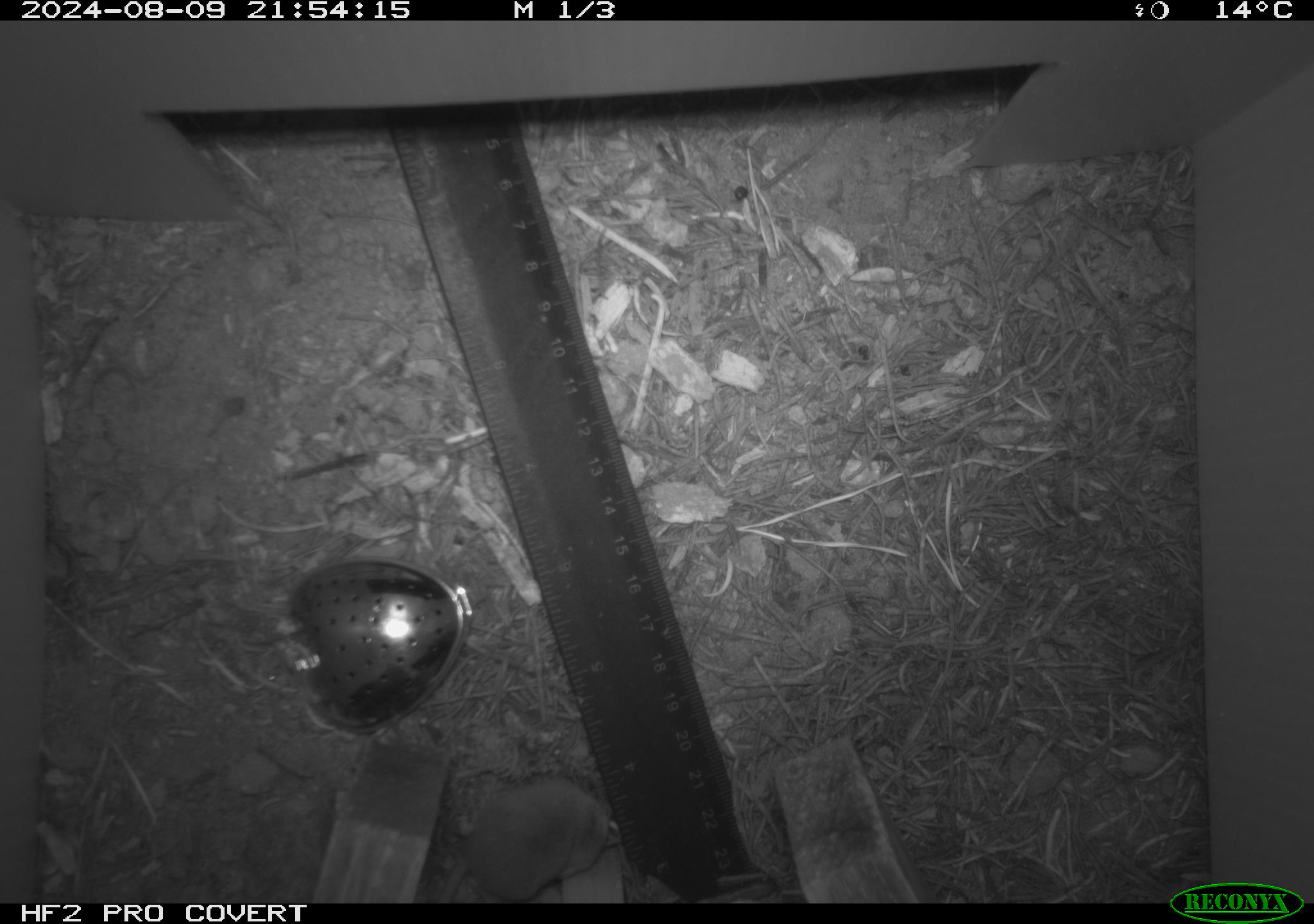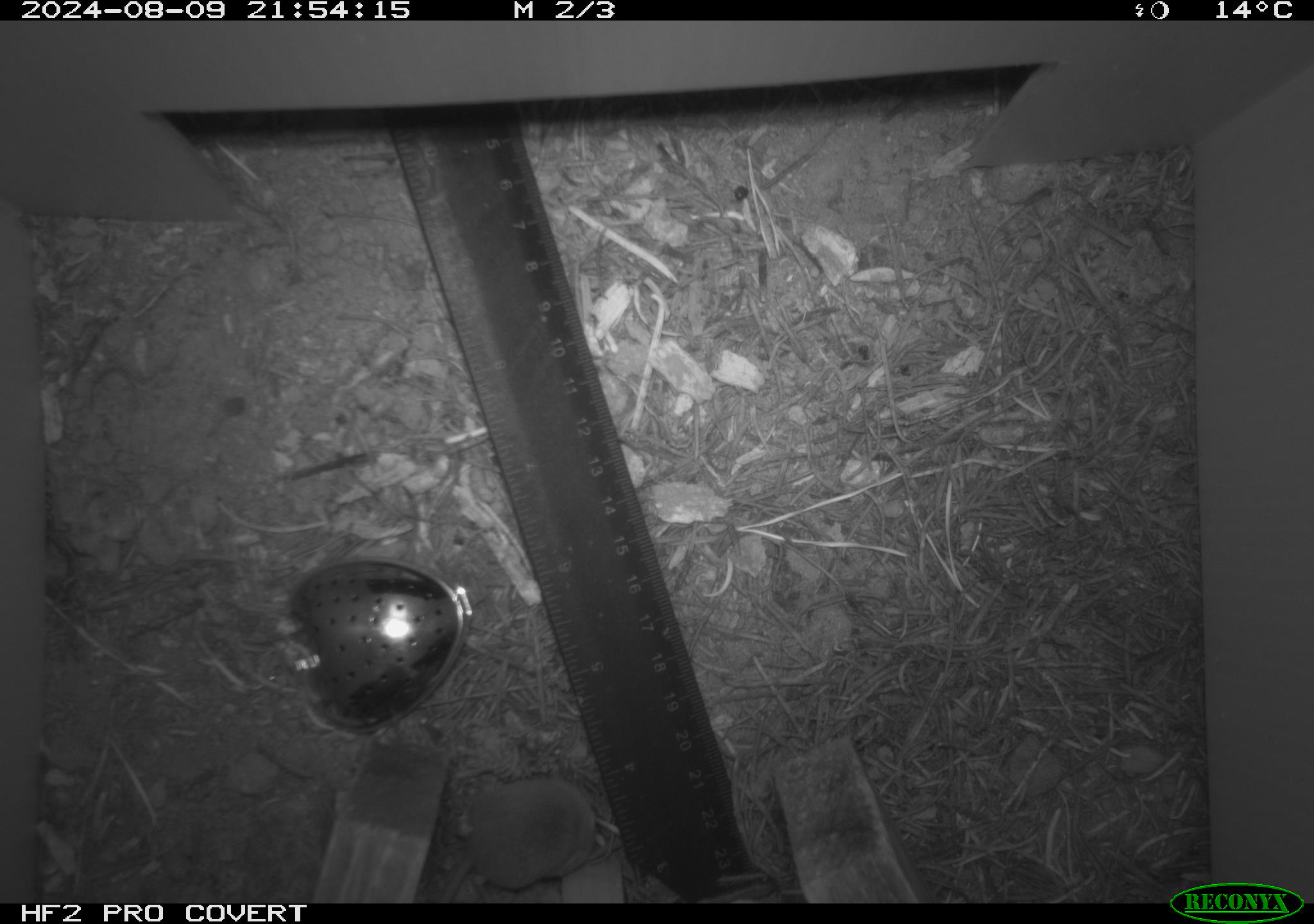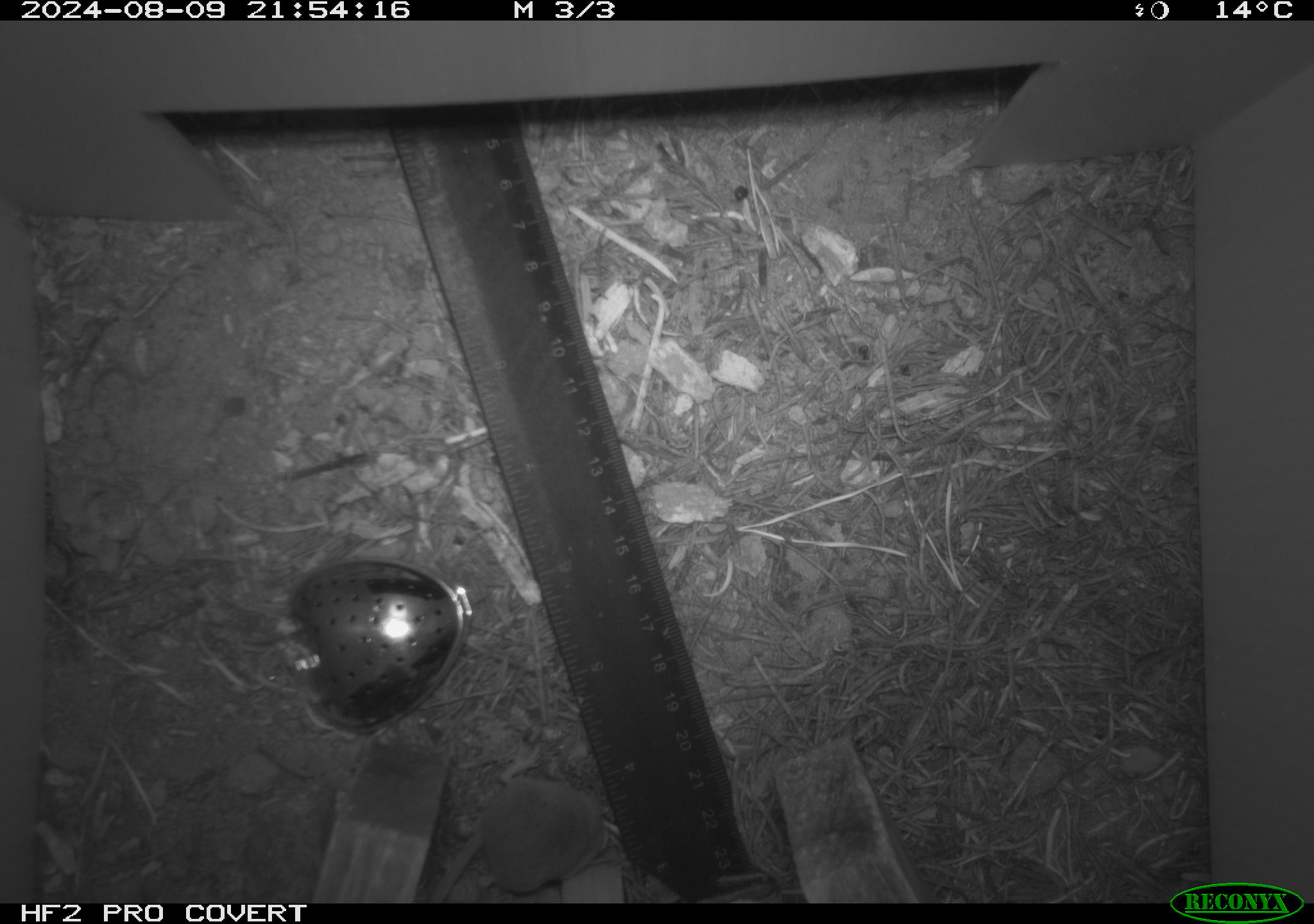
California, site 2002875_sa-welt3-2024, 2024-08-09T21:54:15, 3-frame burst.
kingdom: Animalia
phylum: Chordata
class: Mammalia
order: Eulipotyphla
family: Soricidae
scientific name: Soricidae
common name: shrews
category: soricidae family